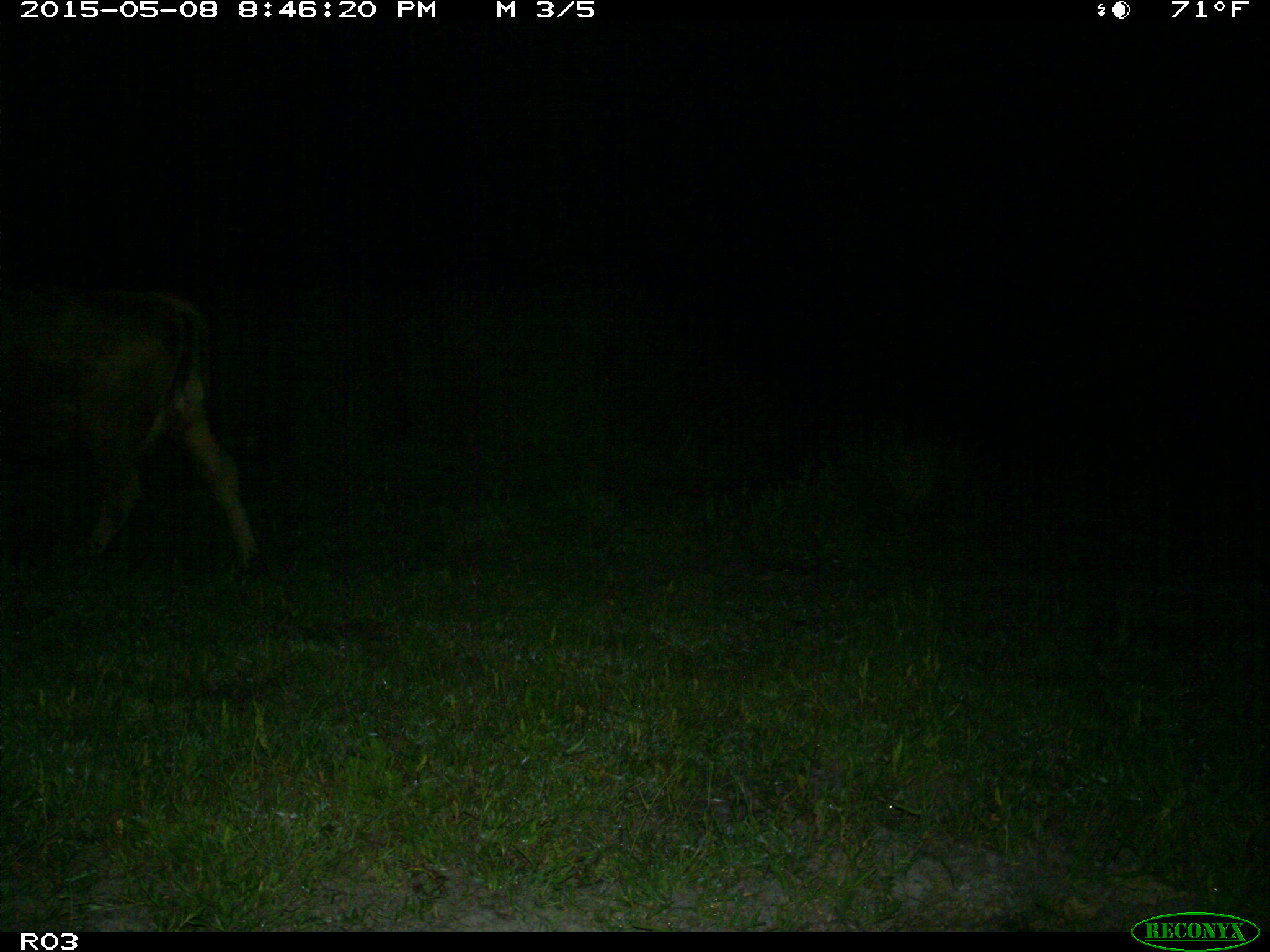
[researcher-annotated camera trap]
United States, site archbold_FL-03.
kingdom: Animalia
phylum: Chordata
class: Mammalia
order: Artiodactyla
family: Bovidae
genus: Bos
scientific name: Bos taurus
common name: domestic cow